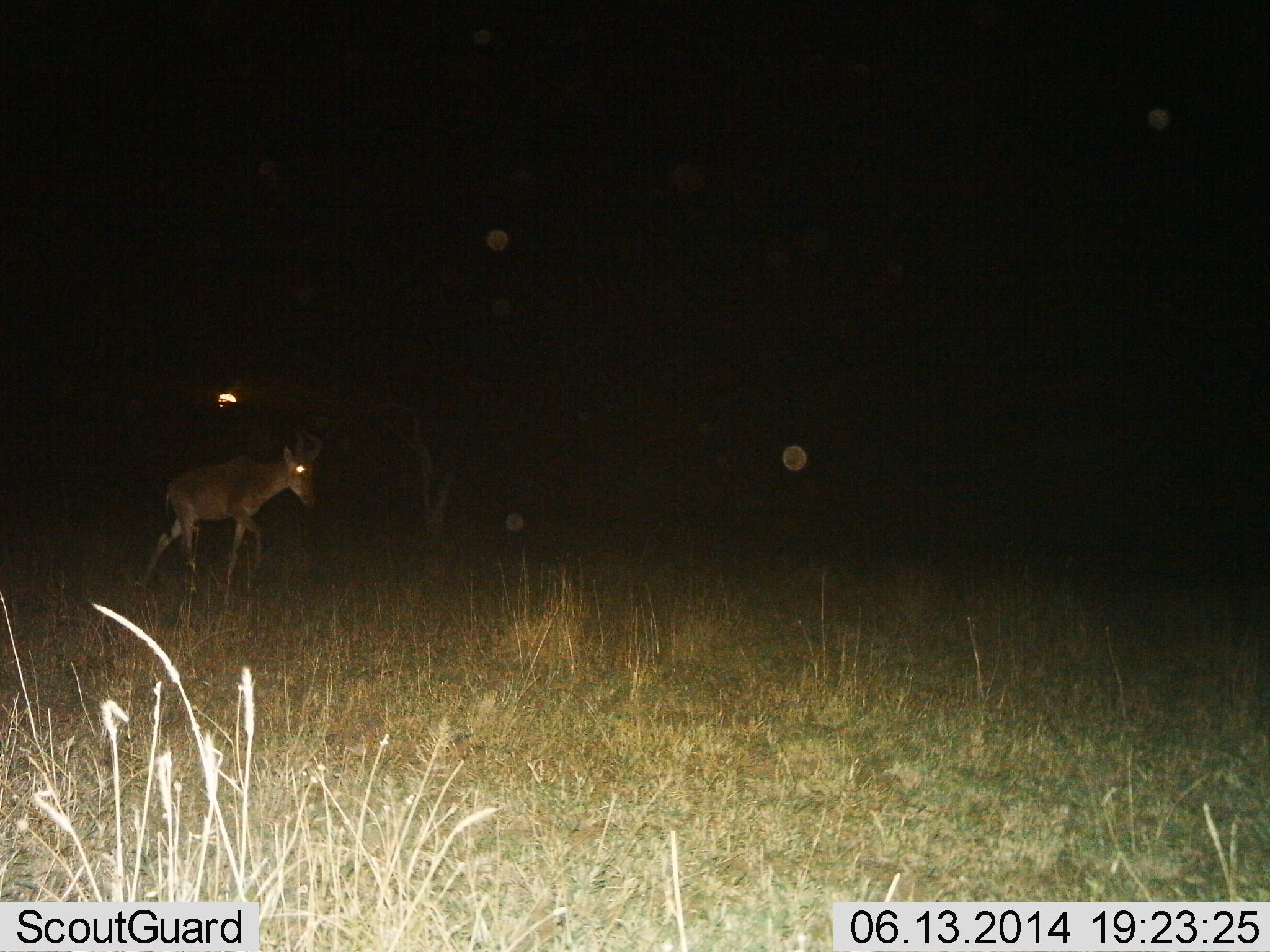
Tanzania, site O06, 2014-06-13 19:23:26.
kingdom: Animalia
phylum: Chordata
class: Mammalia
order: Artiodactyla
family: Bovidae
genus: Alcelaphus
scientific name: Alcelaphus buselaphus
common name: hartebeest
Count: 1.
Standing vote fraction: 30%.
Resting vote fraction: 0%.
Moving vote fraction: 70%.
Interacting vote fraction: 0%.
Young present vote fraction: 10%.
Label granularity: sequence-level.